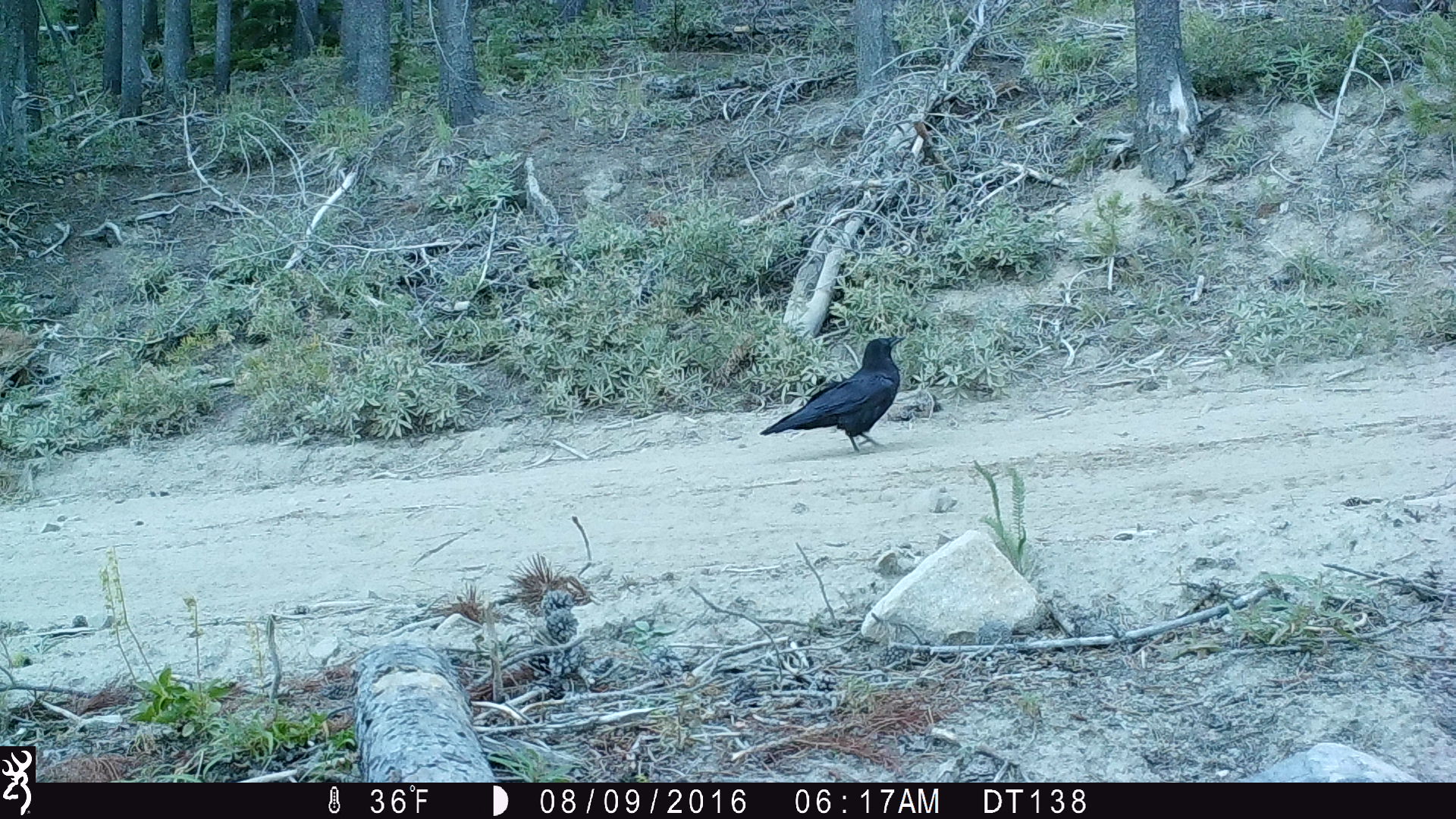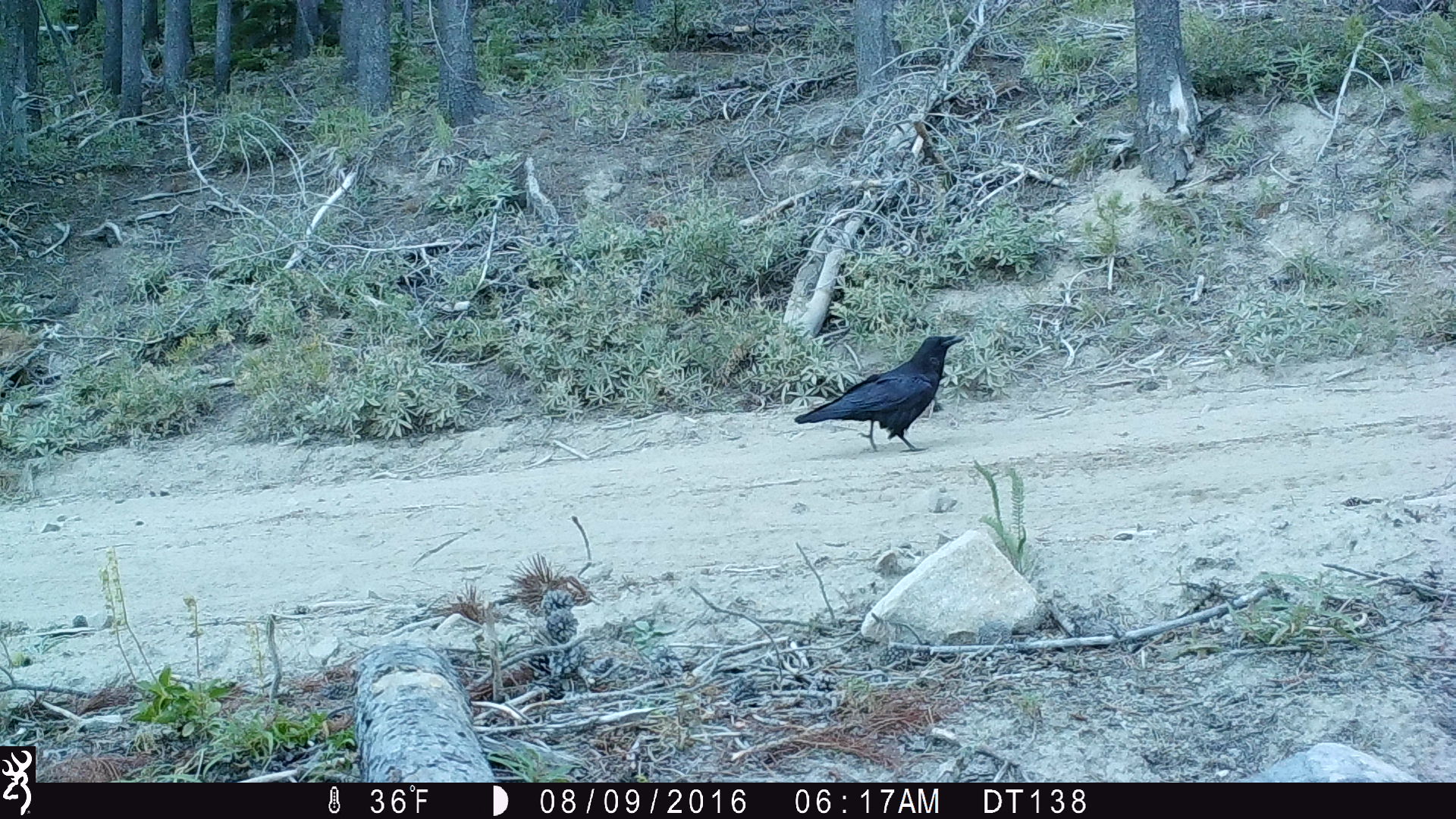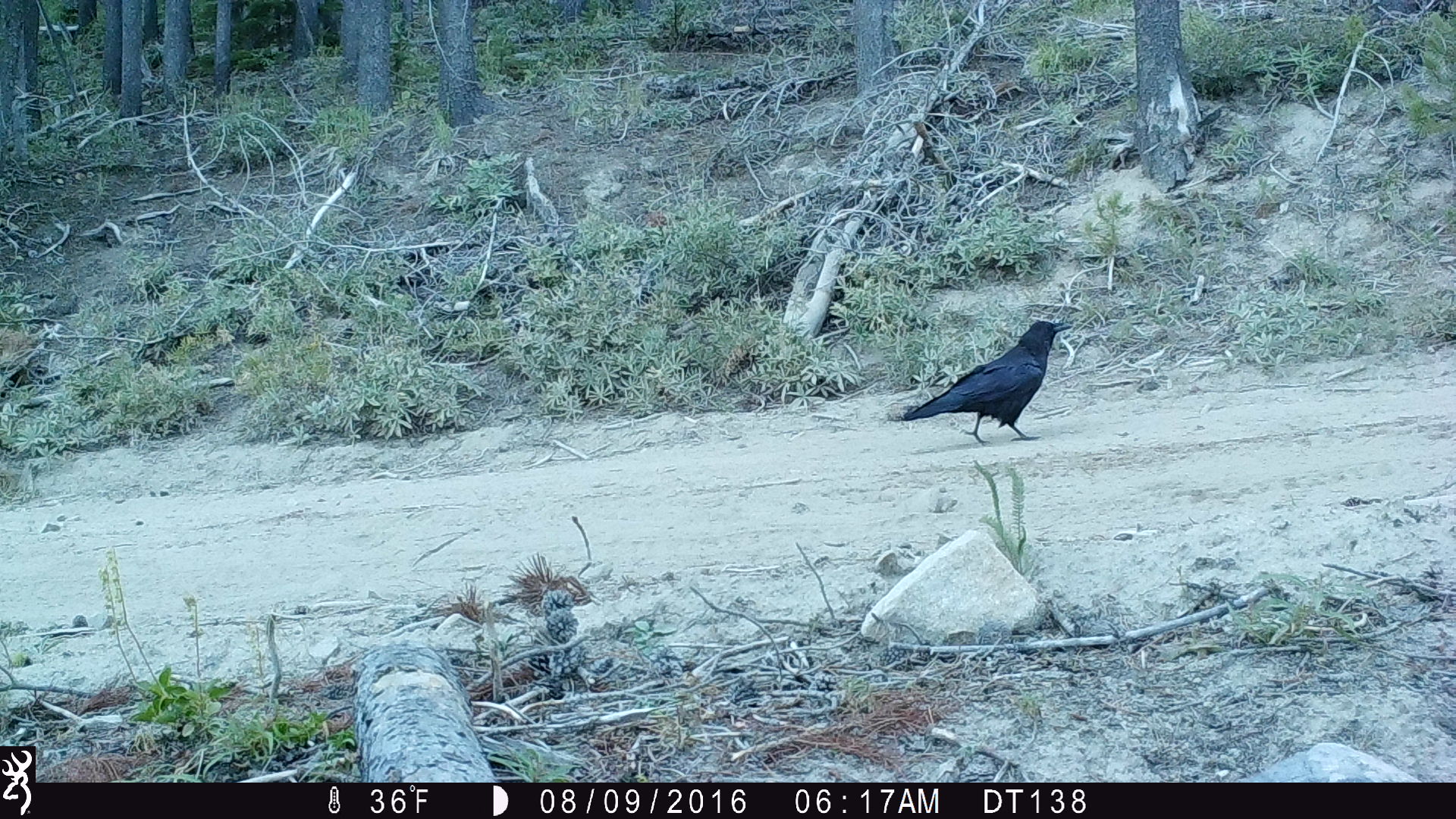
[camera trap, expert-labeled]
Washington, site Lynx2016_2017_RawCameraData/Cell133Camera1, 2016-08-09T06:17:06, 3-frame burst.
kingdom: Animalia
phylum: Chordata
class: Aves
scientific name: Aves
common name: birds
Aves (birds). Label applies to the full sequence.